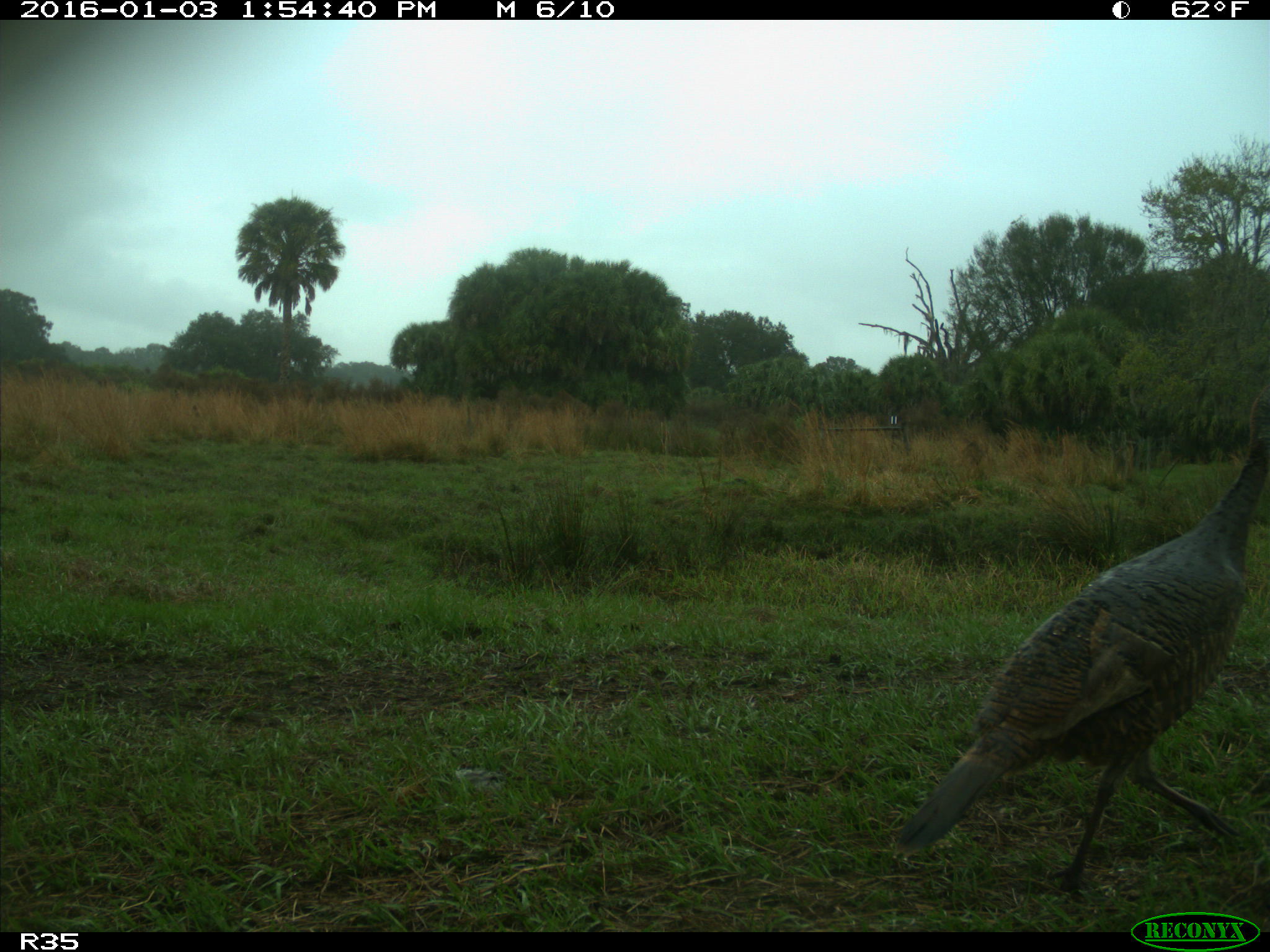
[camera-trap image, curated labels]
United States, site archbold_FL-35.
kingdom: Animalia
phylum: Chordata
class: Aves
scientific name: Aves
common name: birds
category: unidentified bird